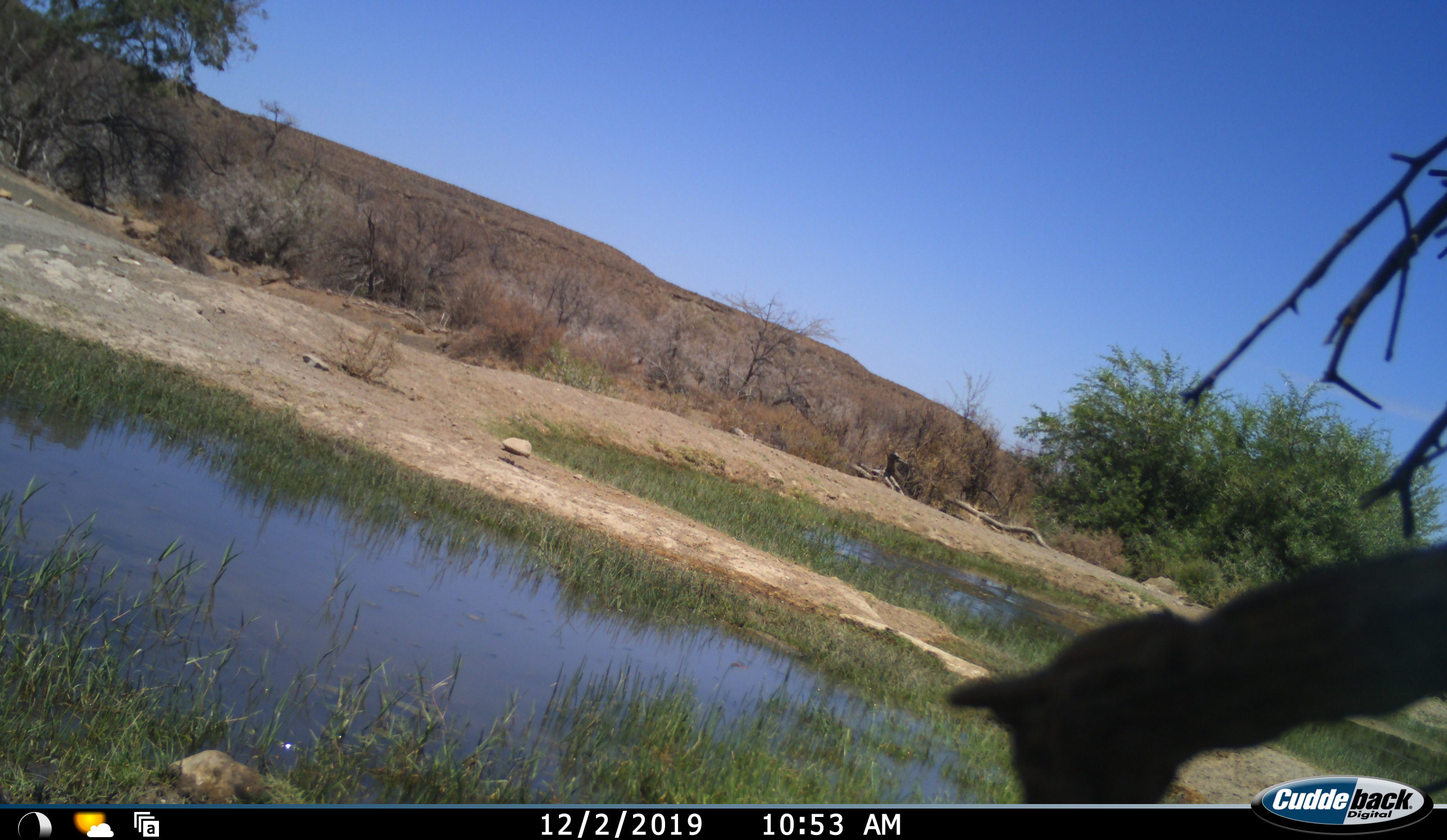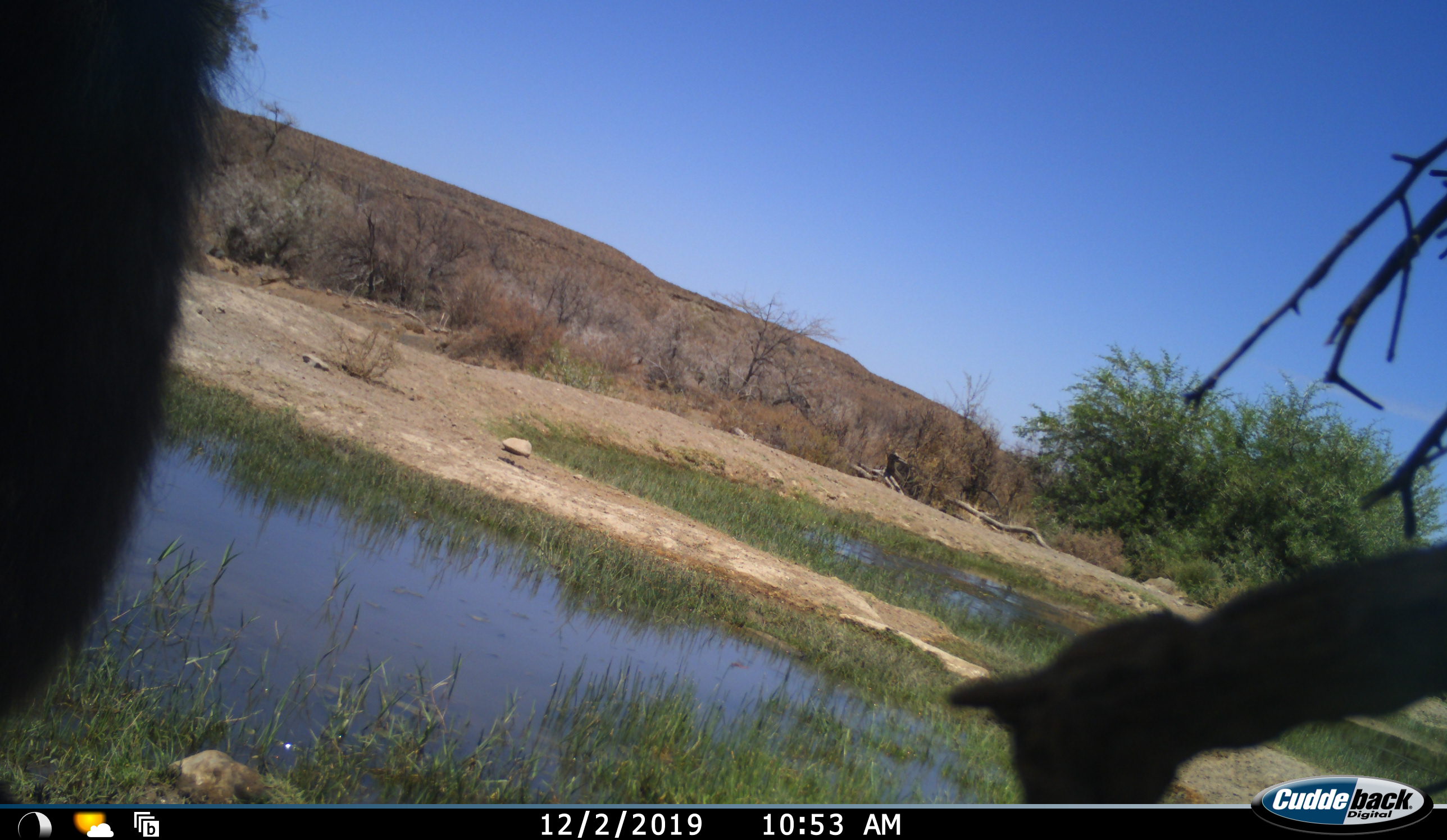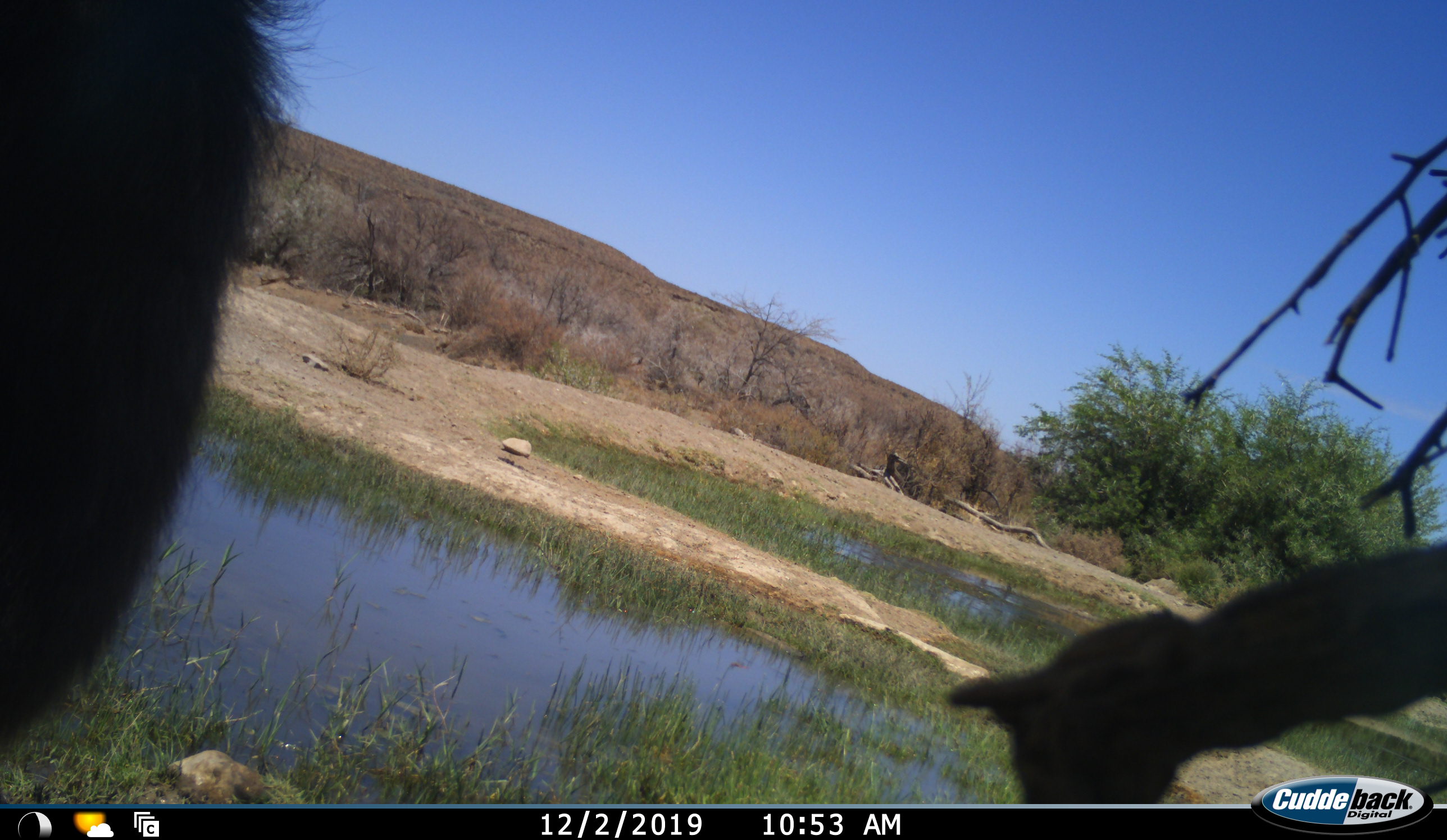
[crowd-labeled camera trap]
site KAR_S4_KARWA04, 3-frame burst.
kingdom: Animalia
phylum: Chordata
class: Mammalia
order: Primates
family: Cercopithecidae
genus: Papio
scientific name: Papio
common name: baboon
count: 1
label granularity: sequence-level